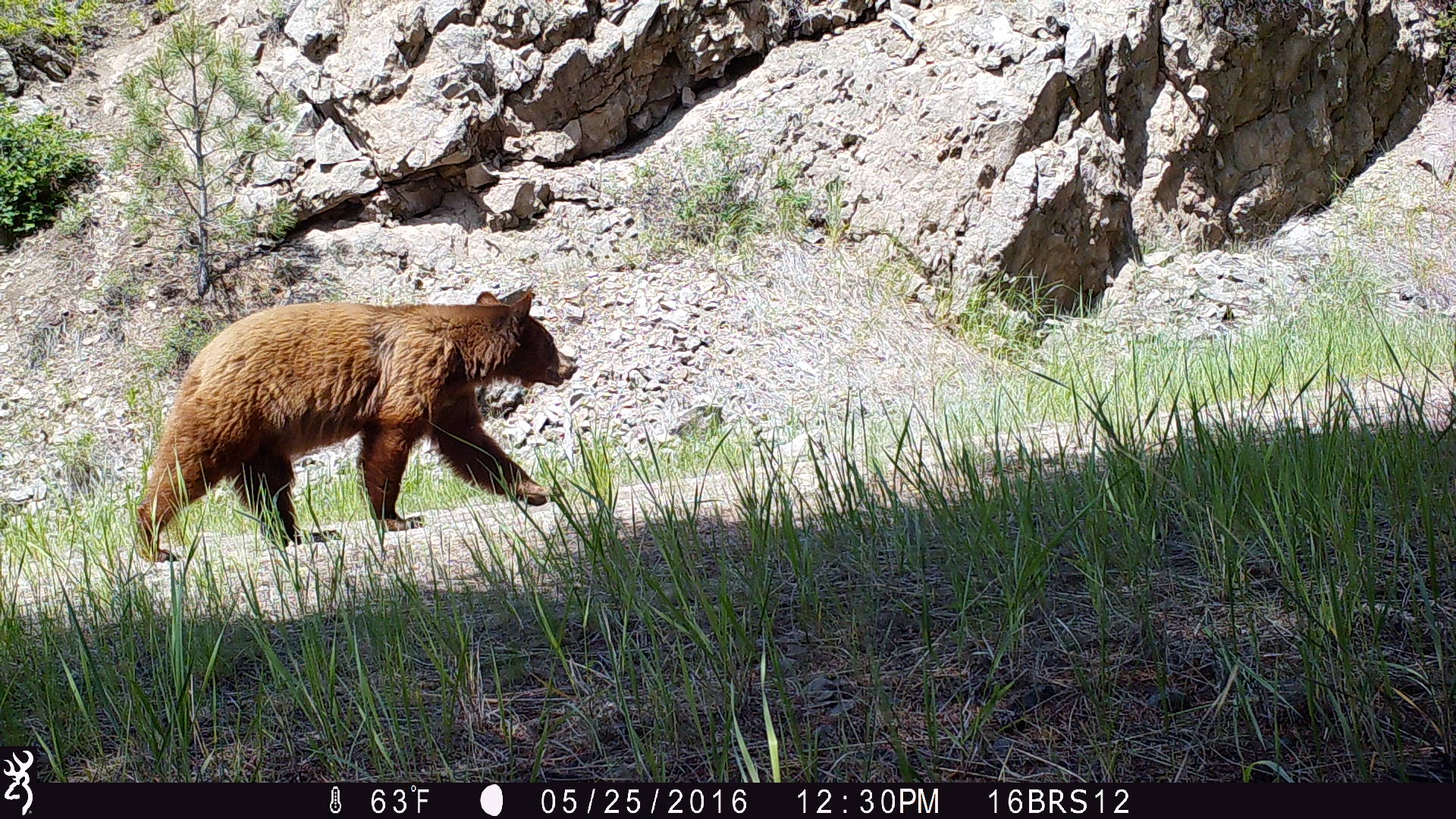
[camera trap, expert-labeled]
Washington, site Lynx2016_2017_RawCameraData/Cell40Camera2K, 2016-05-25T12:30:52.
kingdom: Animalia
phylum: Chordata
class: Mammalia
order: Carnivora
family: Ursidae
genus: Ursus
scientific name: Ursus americanus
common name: american black bear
Ursus americanus (american black bear). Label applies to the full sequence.